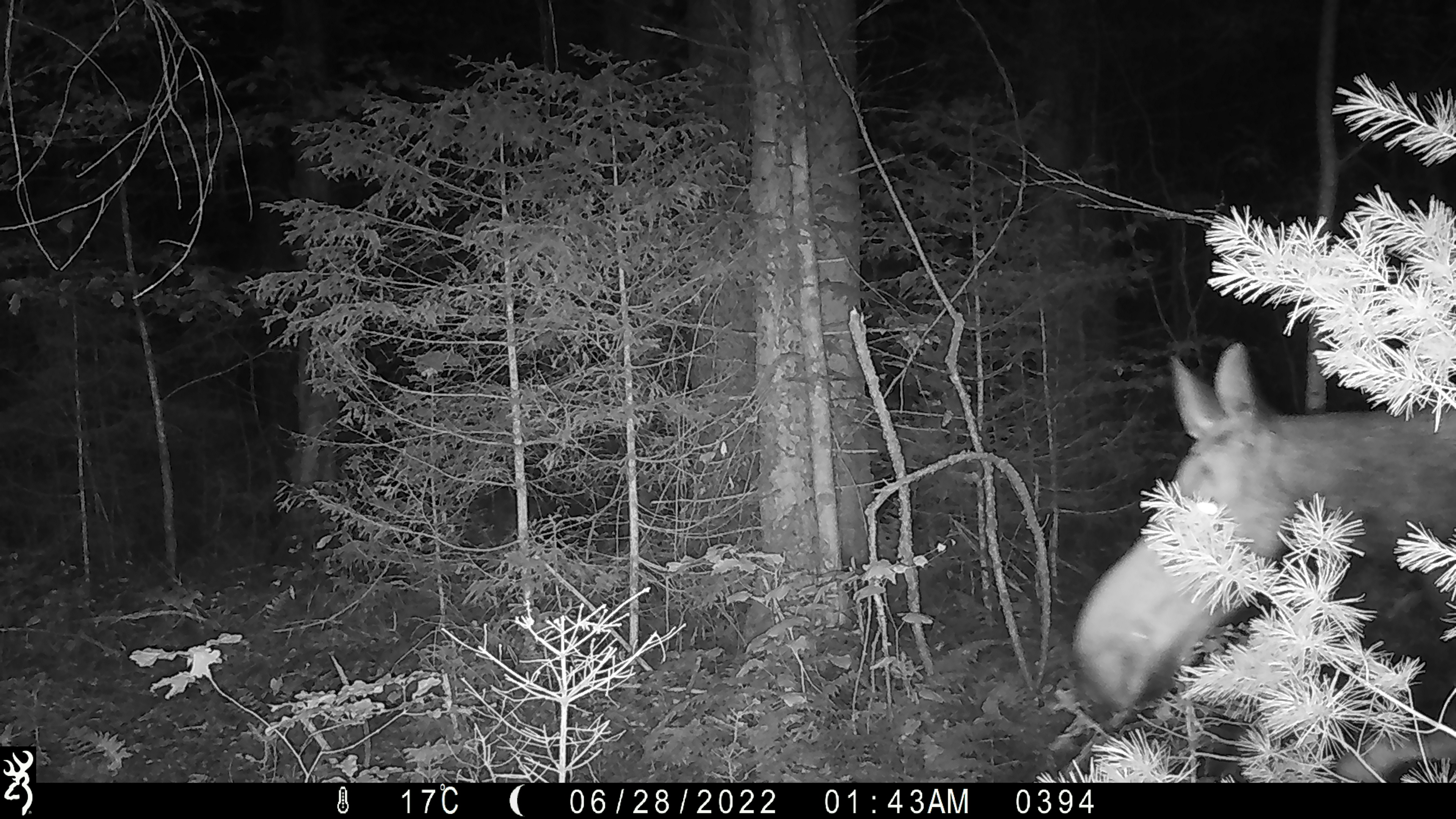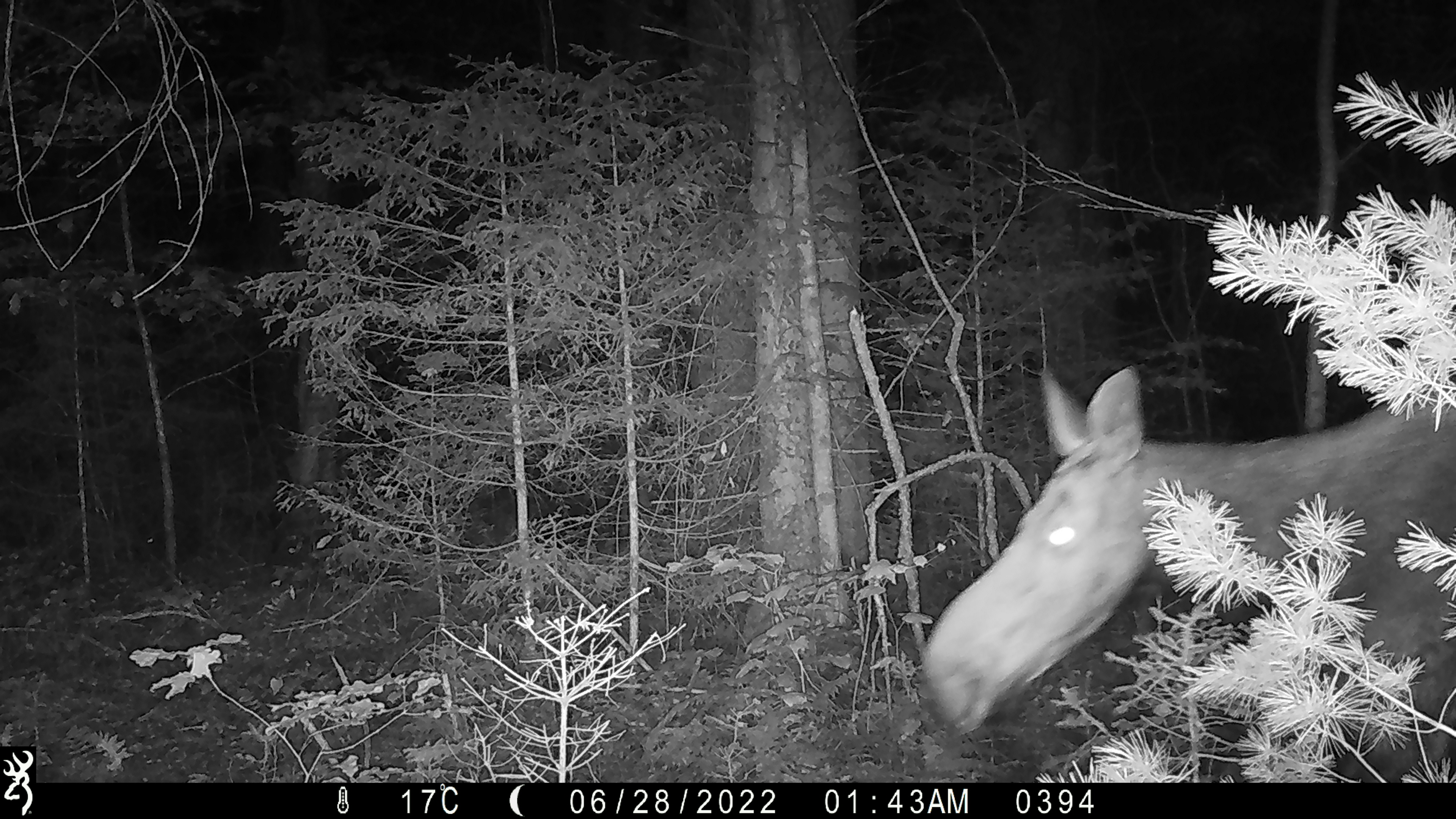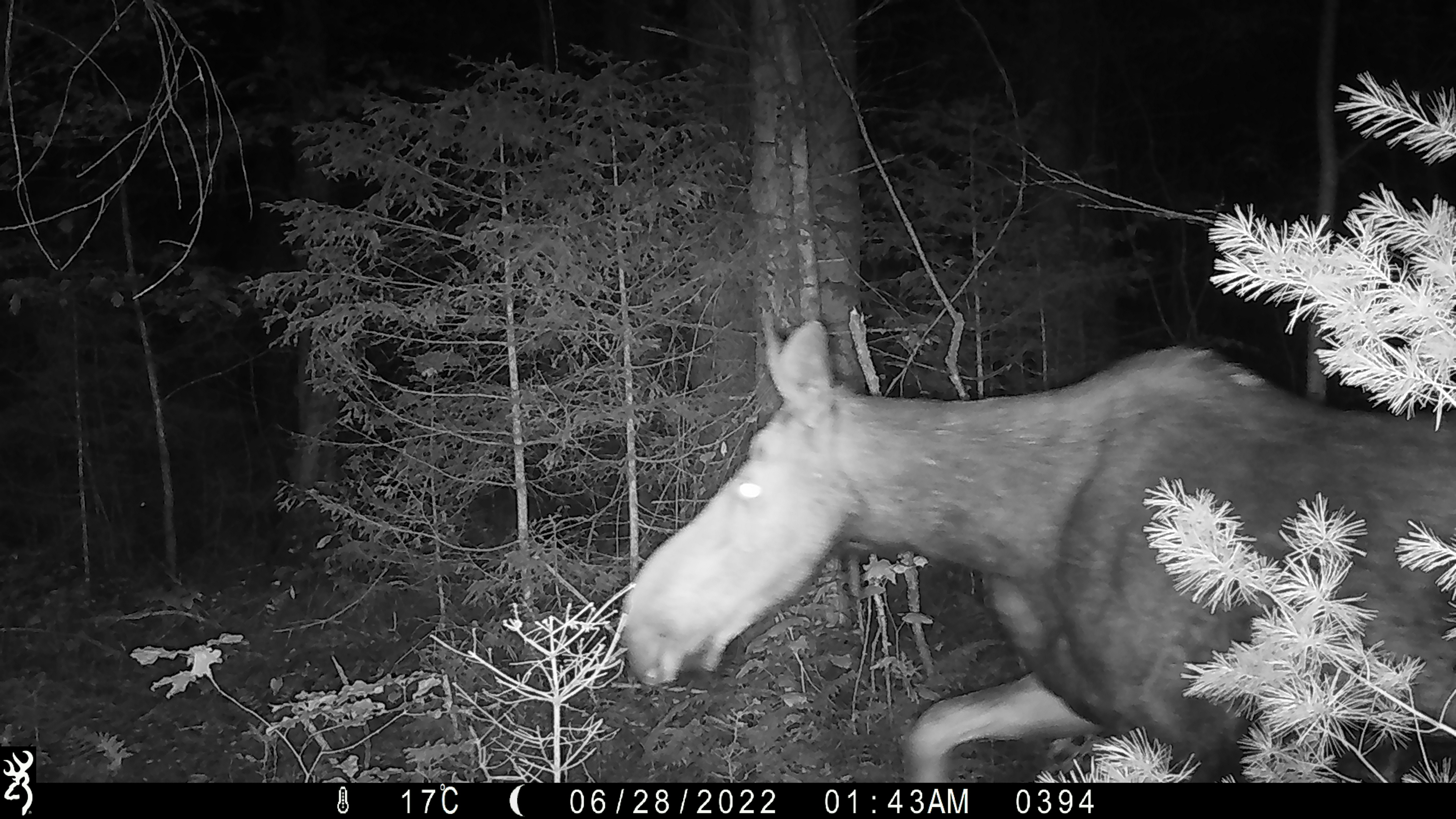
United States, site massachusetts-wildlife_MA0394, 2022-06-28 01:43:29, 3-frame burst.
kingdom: Animalia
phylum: Chordata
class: Mammalia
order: Artiodactyla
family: Cervidae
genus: Alces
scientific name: Alces alces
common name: moose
Moose (Alces alces).